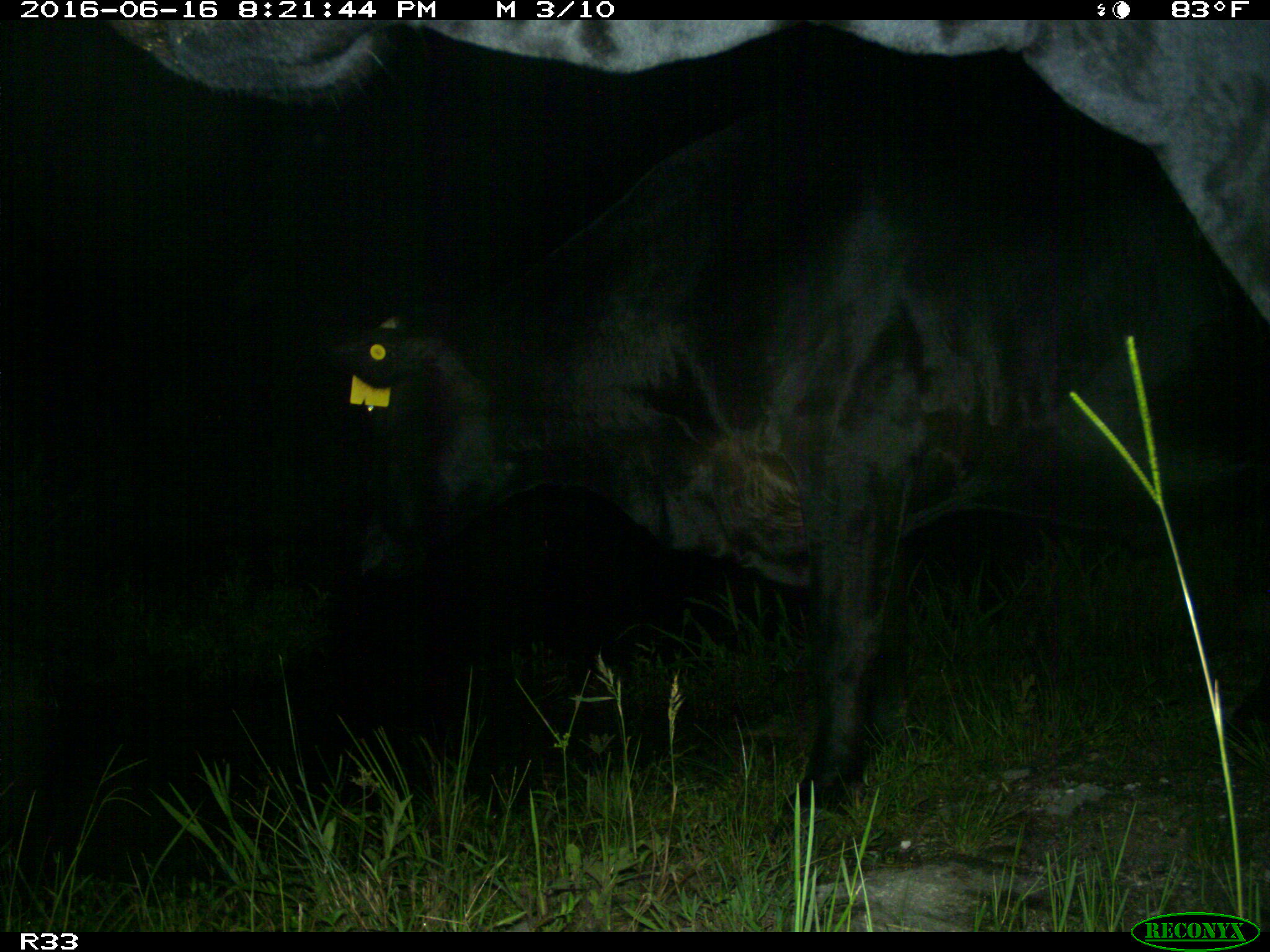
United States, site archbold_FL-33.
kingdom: Animalia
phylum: Chordata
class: Mammalia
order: Artiodactyla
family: Bovidae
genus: Bos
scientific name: Bos taurus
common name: domestic cow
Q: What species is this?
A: Bos taurus (domestic cow).